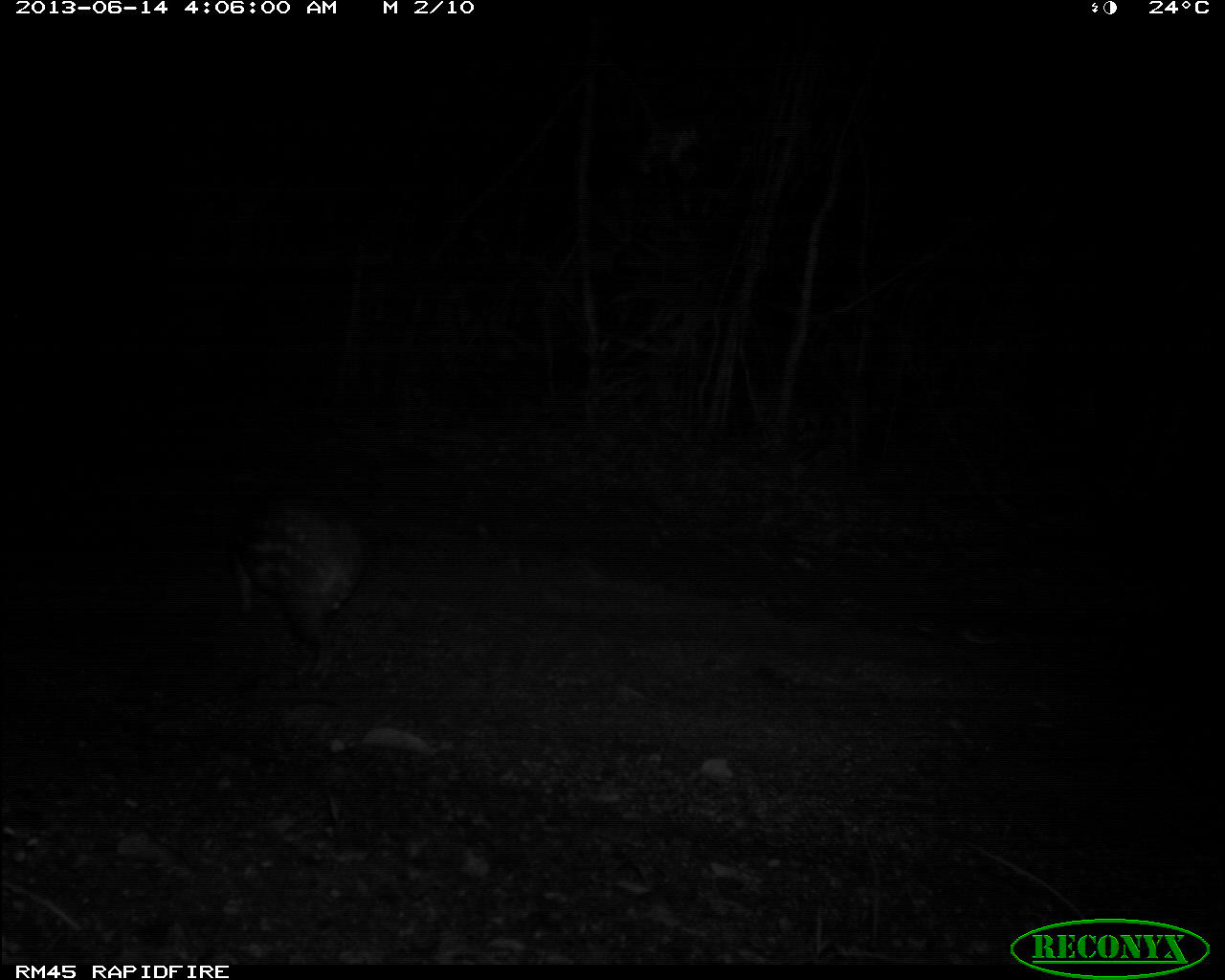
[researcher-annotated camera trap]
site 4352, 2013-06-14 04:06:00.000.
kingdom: Animalia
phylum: Chordata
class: Mammalia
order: Rodentia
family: Cuniculidae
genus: Cuniculus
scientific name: Cuniculus paca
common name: spotted paca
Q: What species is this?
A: Cuniculus paca (spotted paca).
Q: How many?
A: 1.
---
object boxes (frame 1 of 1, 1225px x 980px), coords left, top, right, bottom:
cuniculus paca: 230, 498, 362, 679